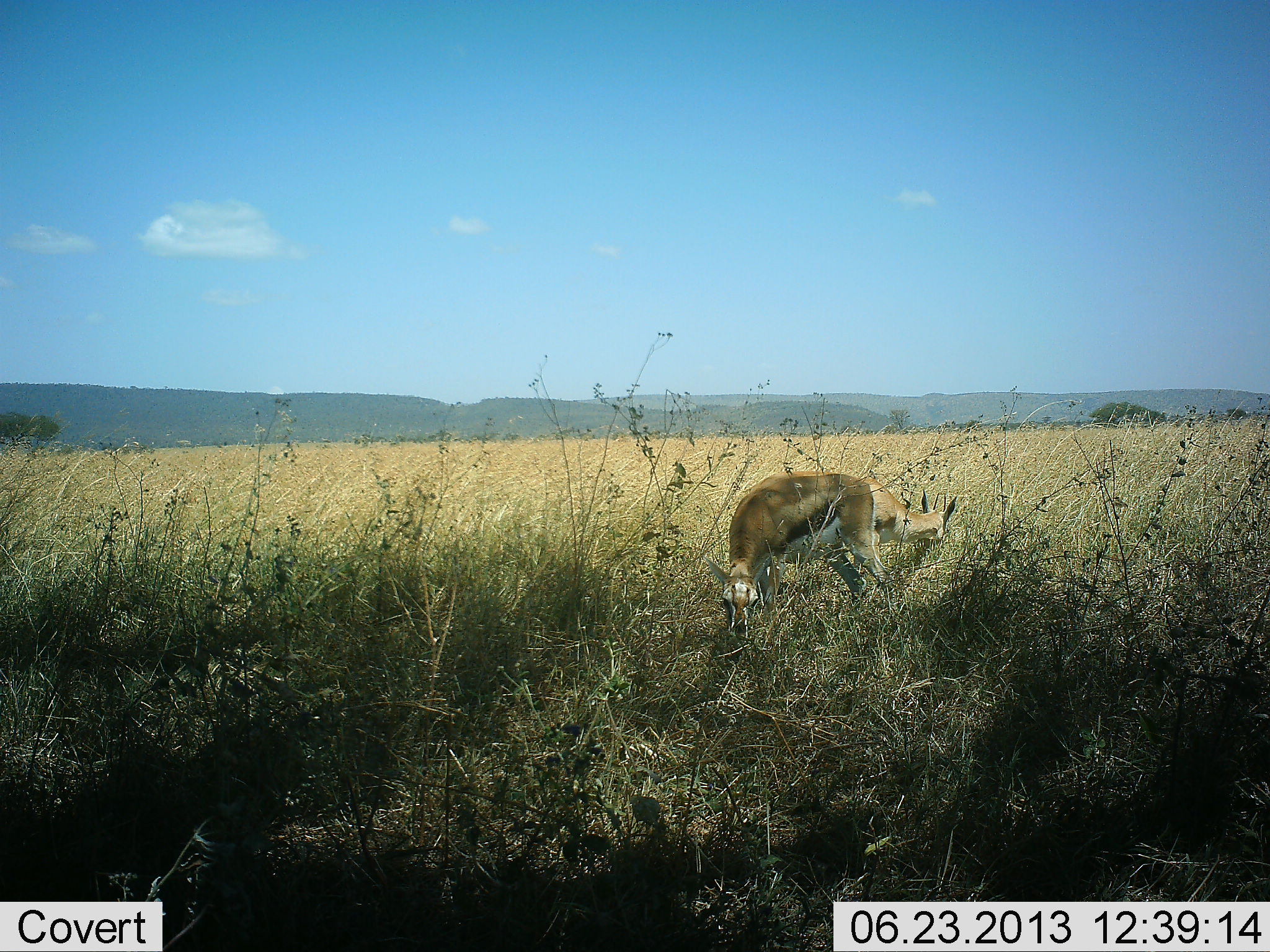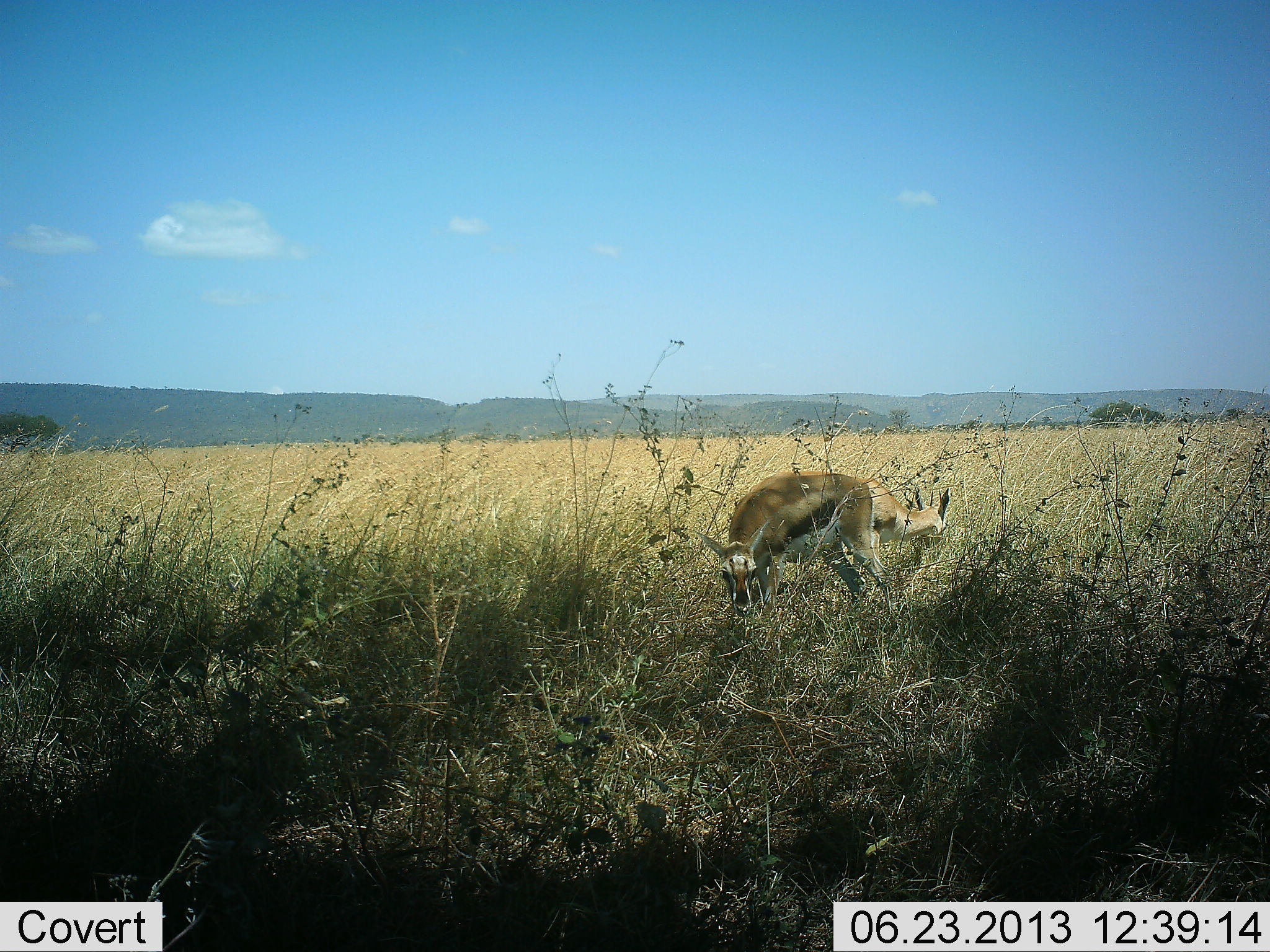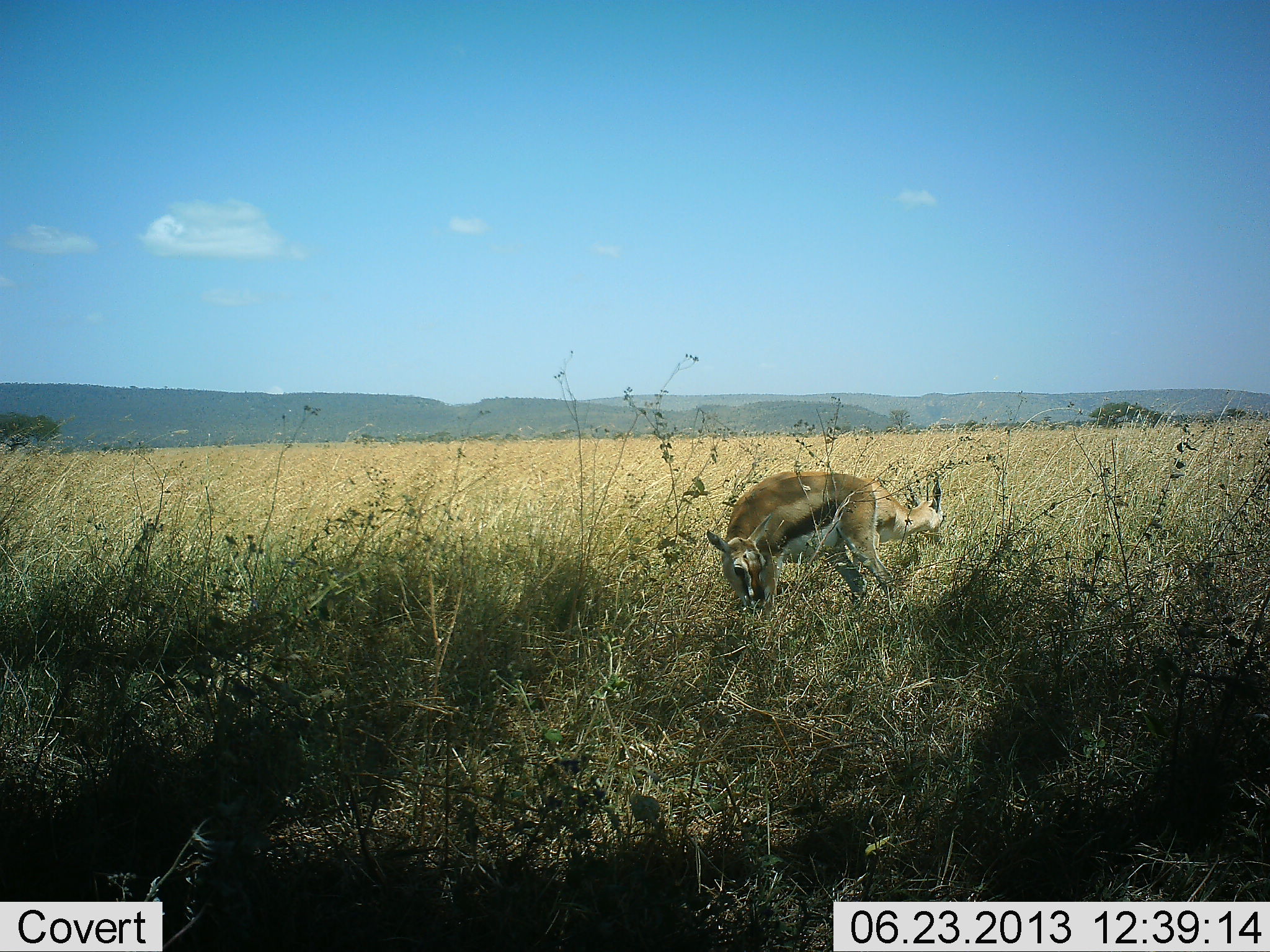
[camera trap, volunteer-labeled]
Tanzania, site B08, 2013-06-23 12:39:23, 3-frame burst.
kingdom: Animalia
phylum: Chordata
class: Mammalia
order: Artiodactyla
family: Bovidae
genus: Eudorcas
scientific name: Eudorcas thomsonii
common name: thomson's gazelle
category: gazellethomsons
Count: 2.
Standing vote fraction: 23%.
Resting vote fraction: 0%.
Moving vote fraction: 0%.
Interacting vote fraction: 0%.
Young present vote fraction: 5%.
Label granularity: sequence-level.